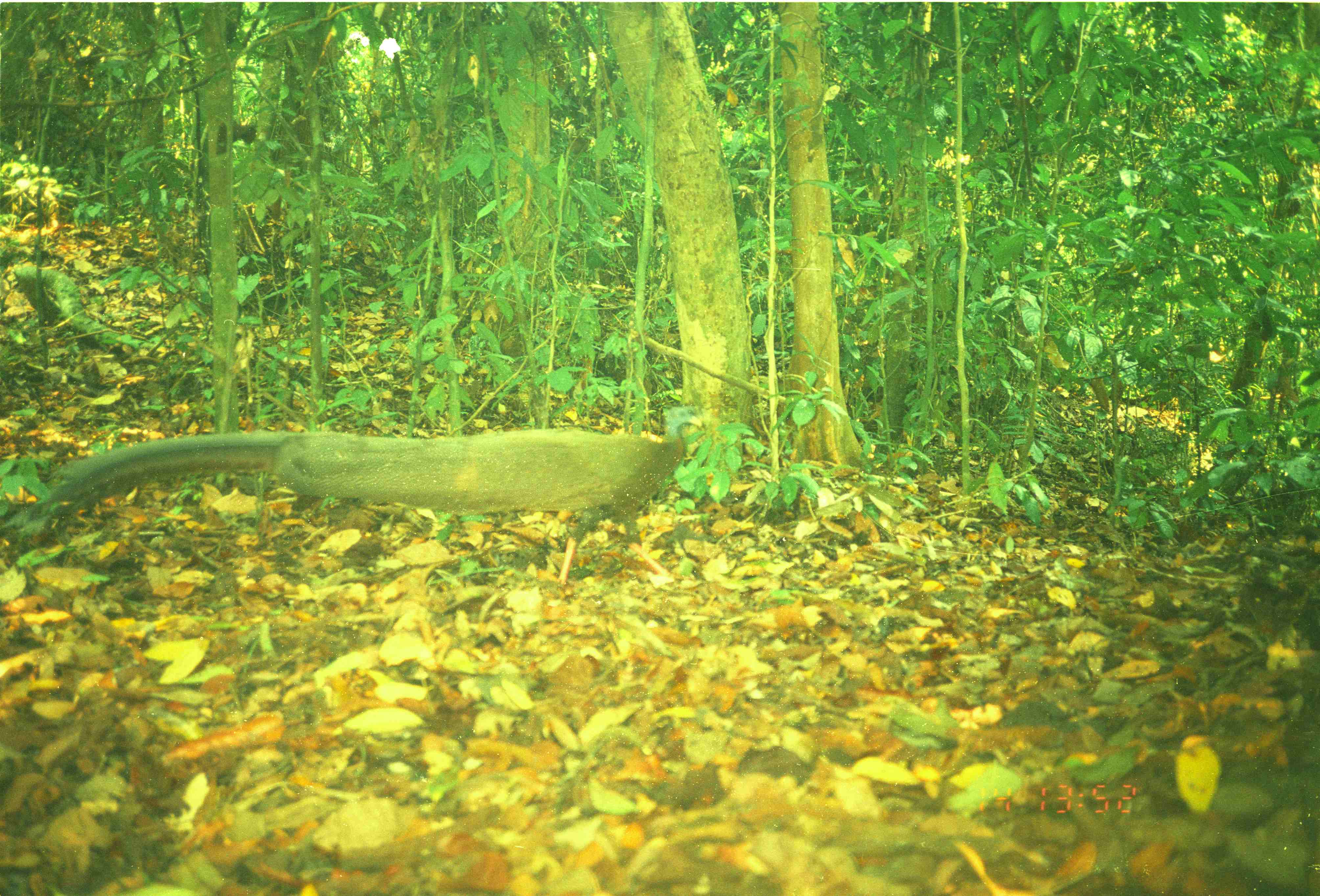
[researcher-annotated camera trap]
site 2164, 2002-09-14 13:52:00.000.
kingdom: Animalia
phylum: Chordata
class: Aves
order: Galliformes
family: Phasianidae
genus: Argusianus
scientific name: Argusianus argus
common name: great argus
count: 1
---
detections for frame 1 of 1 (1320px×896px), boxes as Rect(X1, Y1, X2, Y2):
argusianus argus: Rect(6, 406, 703, 584)